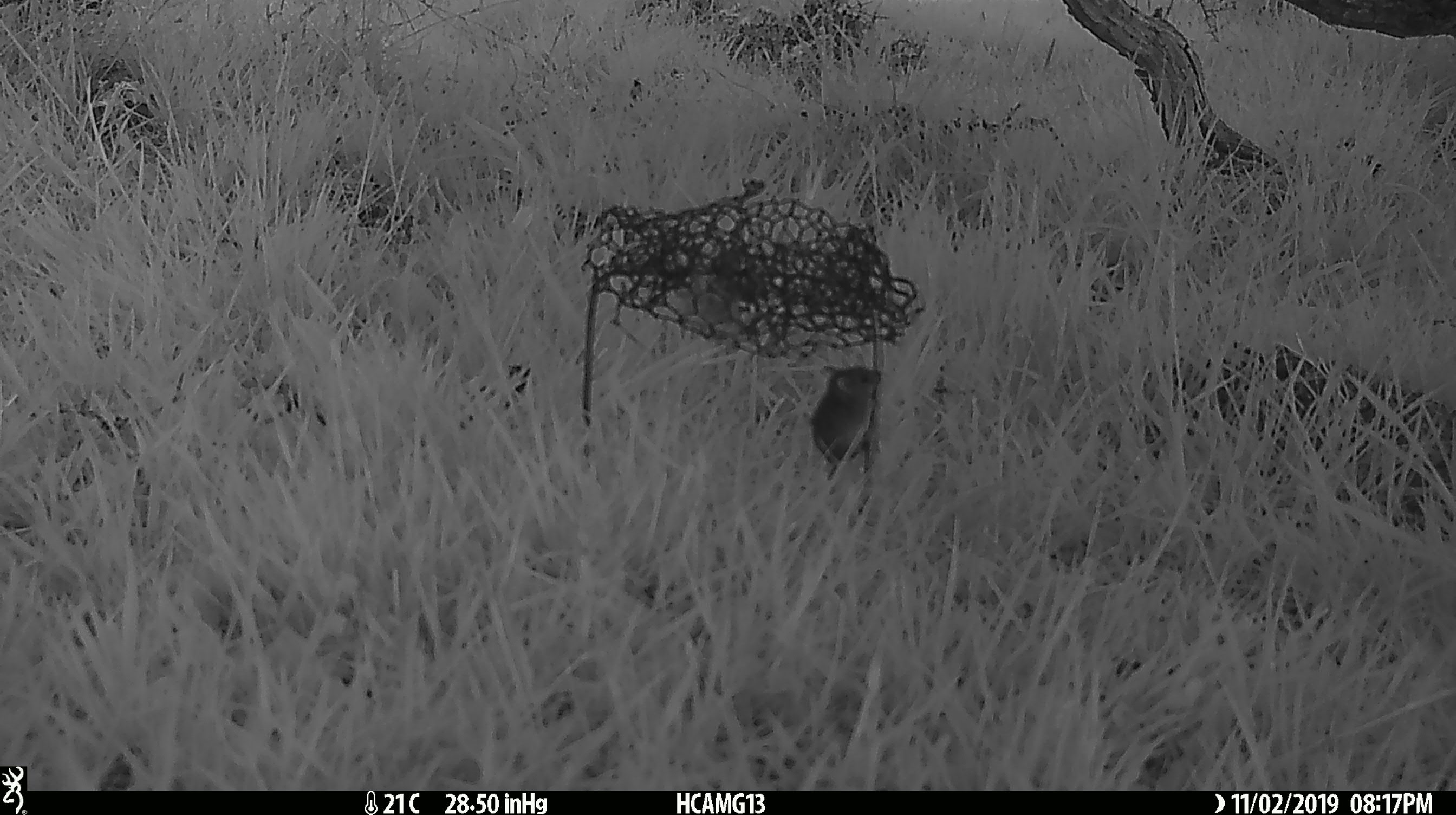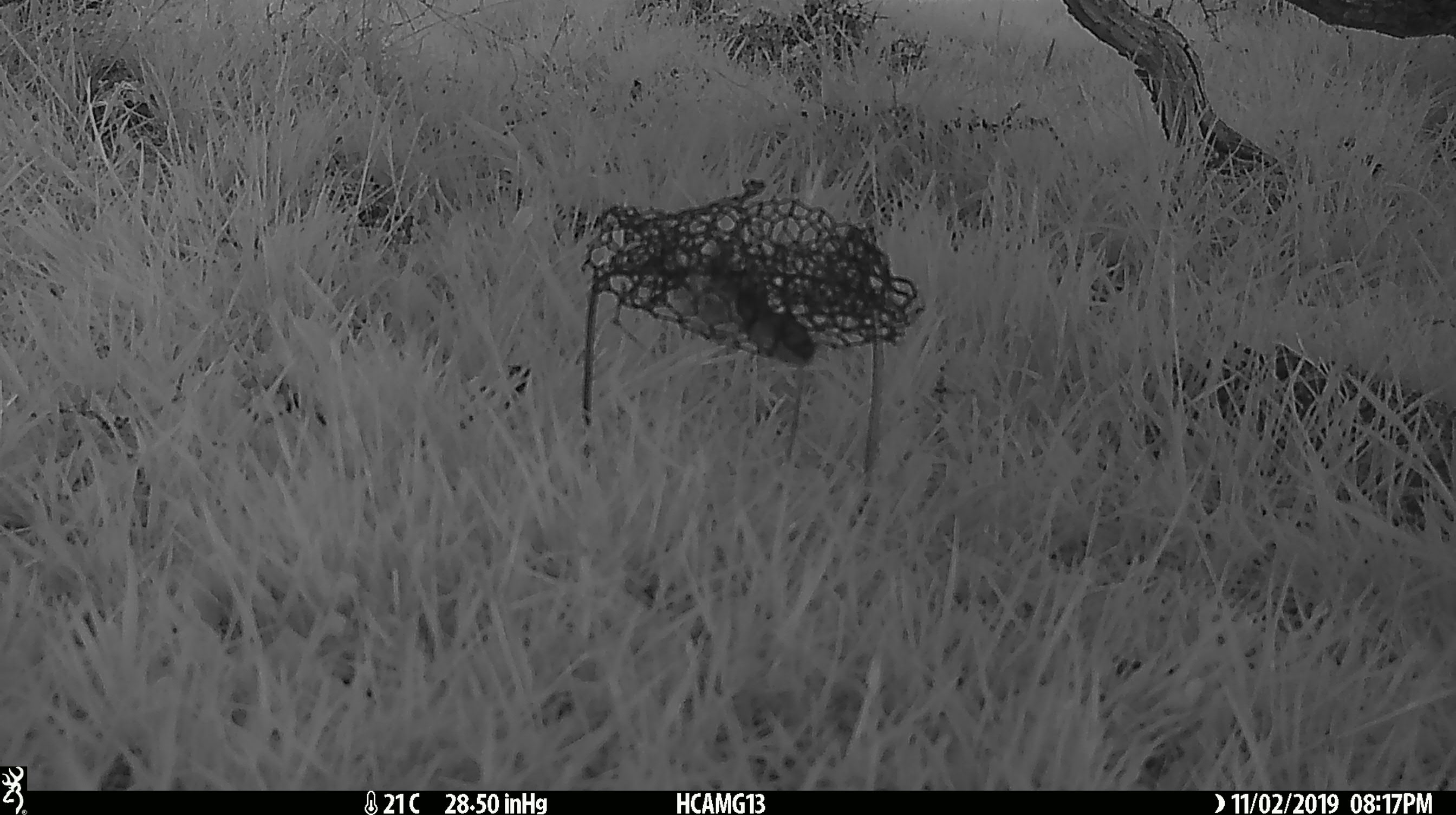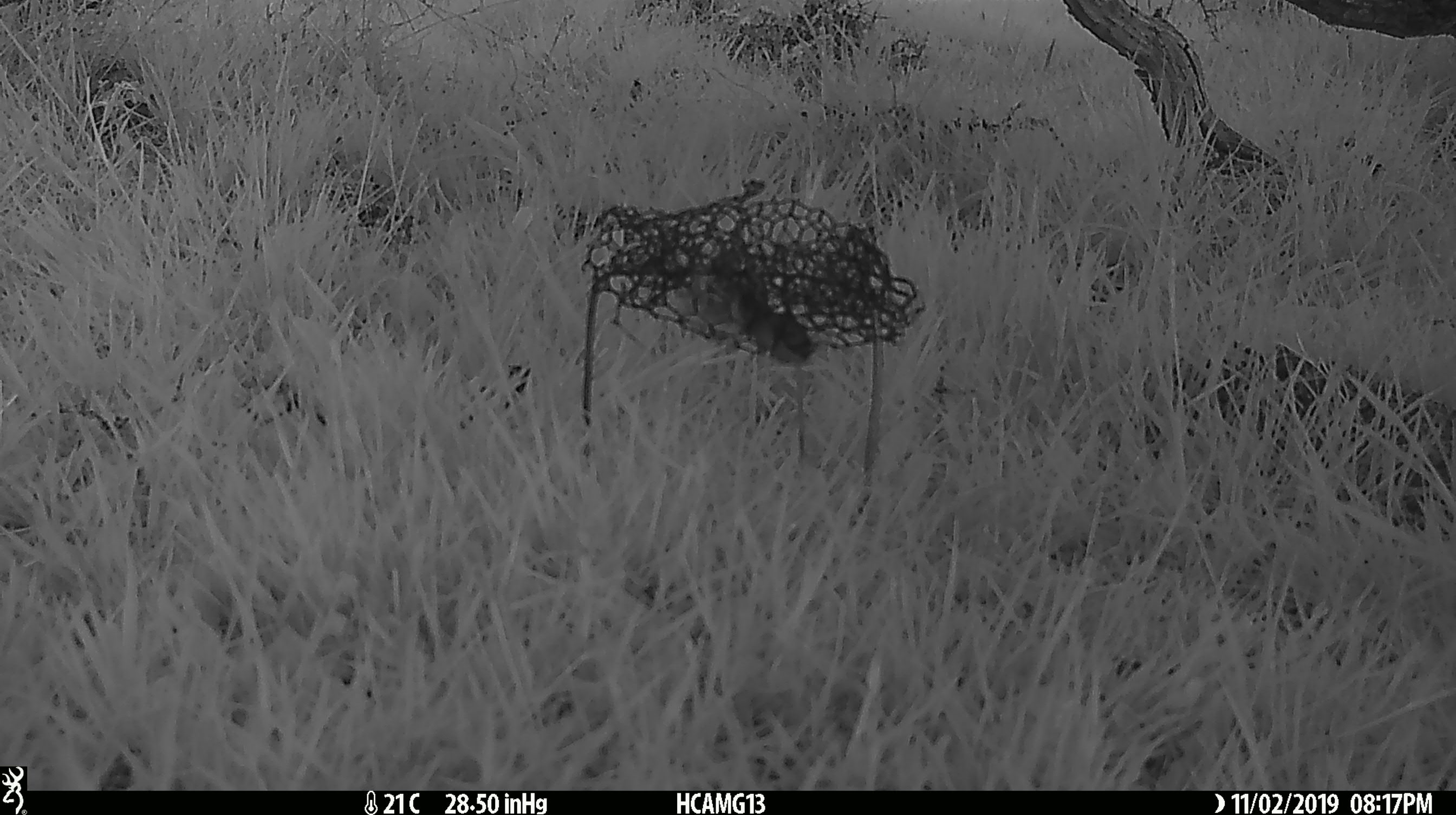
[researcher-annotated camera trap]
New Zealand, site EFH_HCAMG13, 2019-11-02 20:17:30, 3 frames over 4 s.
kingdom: Animalia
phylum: Chordata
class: Mammalia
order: Rodentia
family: Muridae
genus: Mus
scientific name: Mus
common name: mouse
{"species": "mouse (Mus)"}